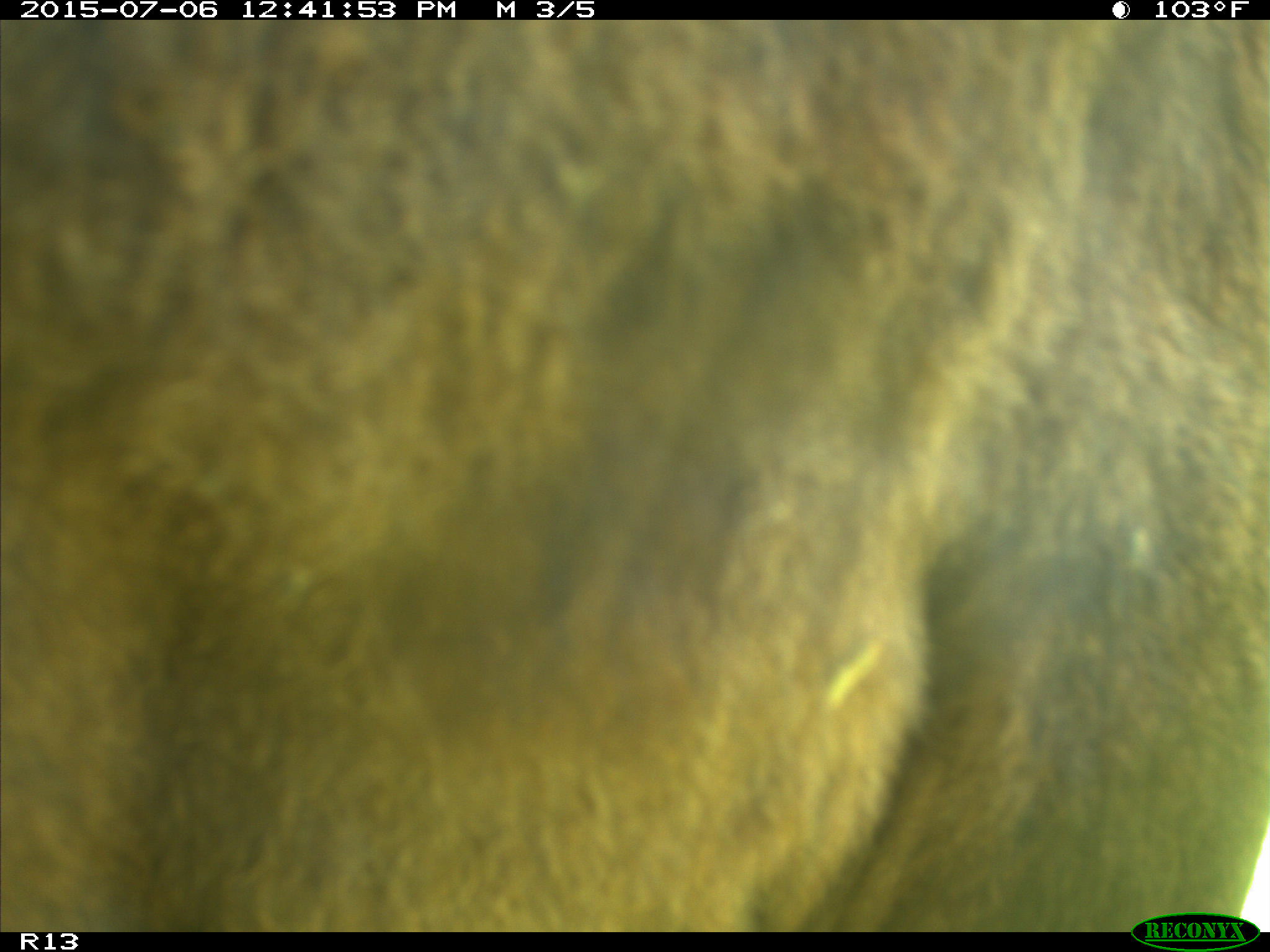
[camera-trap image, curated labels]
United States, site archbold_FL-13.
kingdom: Animalia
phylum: Chordata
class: Mammalia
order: Artiodactyla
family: Bovidae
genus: Bos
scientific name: Bos taurus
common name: domestic cow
Bos taurus (domestic cow).